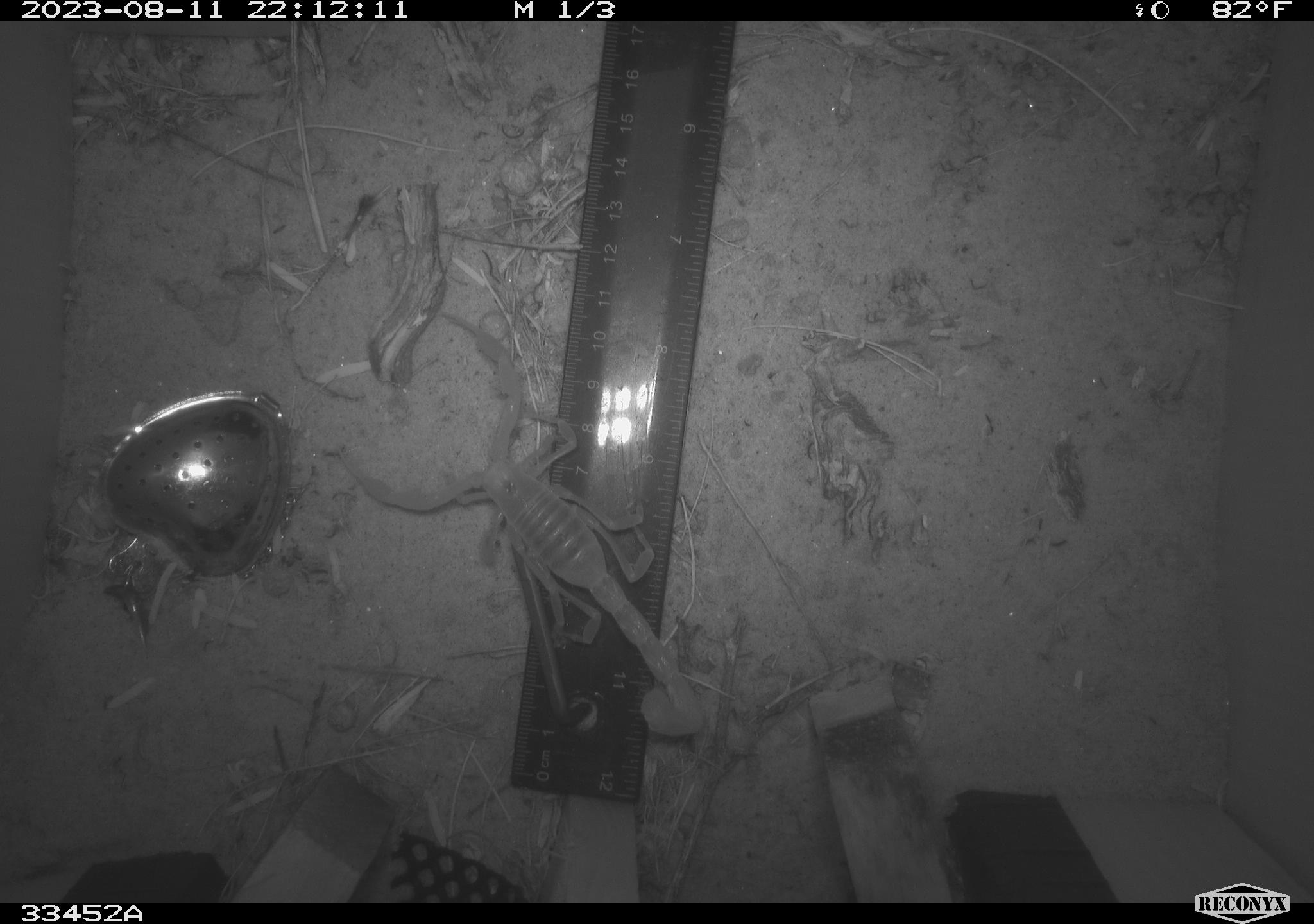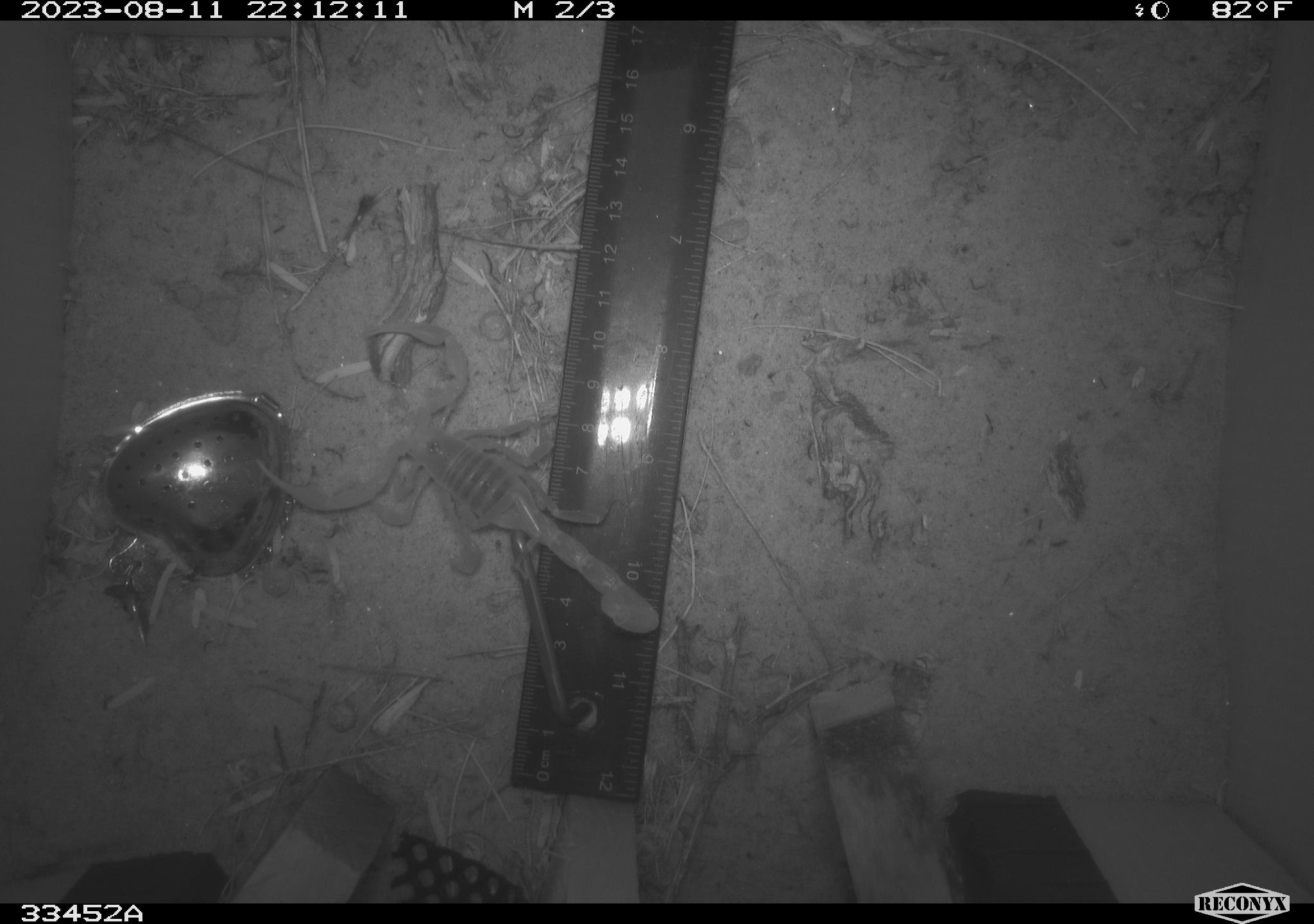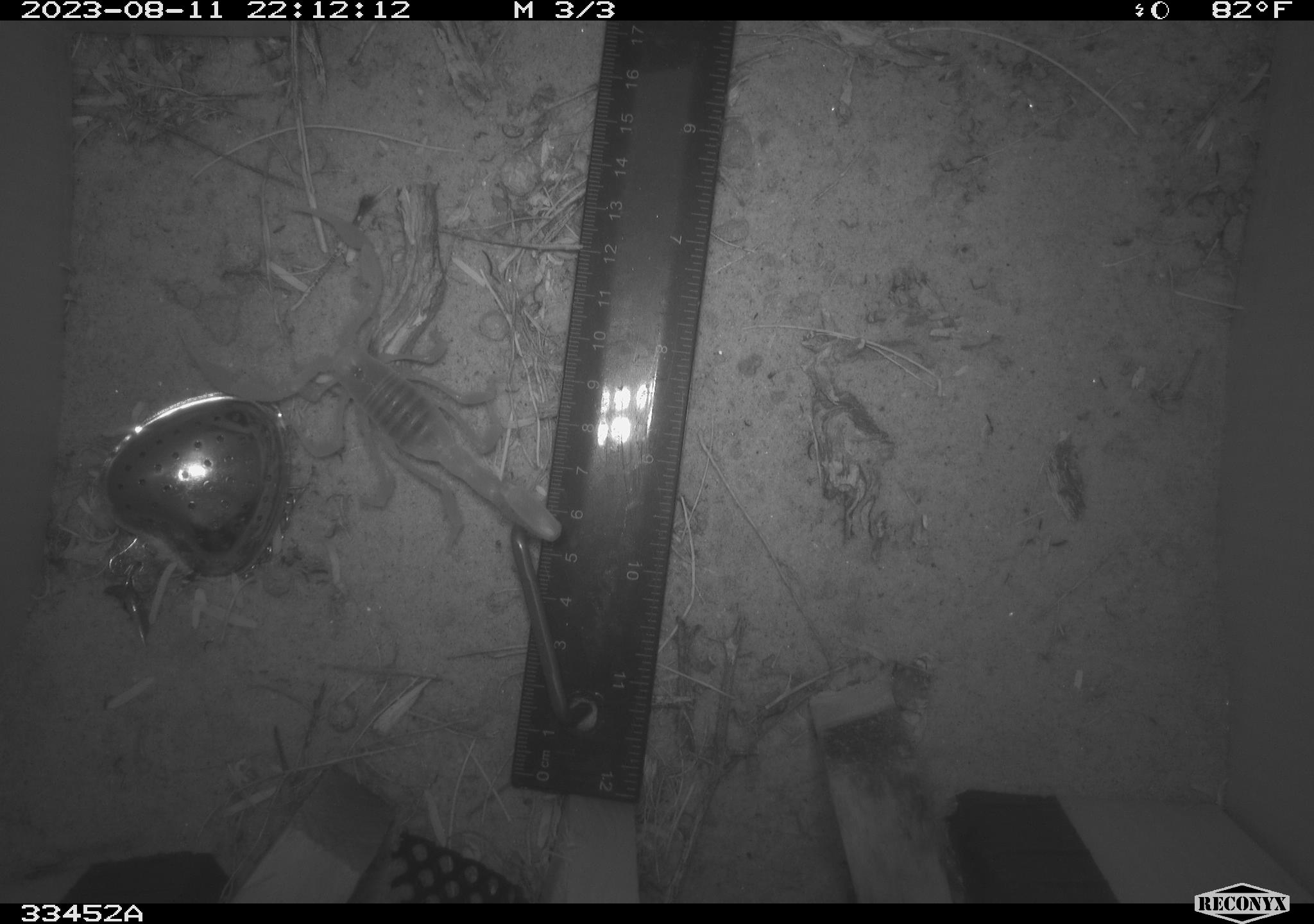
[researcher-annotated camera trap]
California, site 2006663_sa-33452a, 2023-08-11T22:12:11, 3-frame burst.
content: unidentified animal